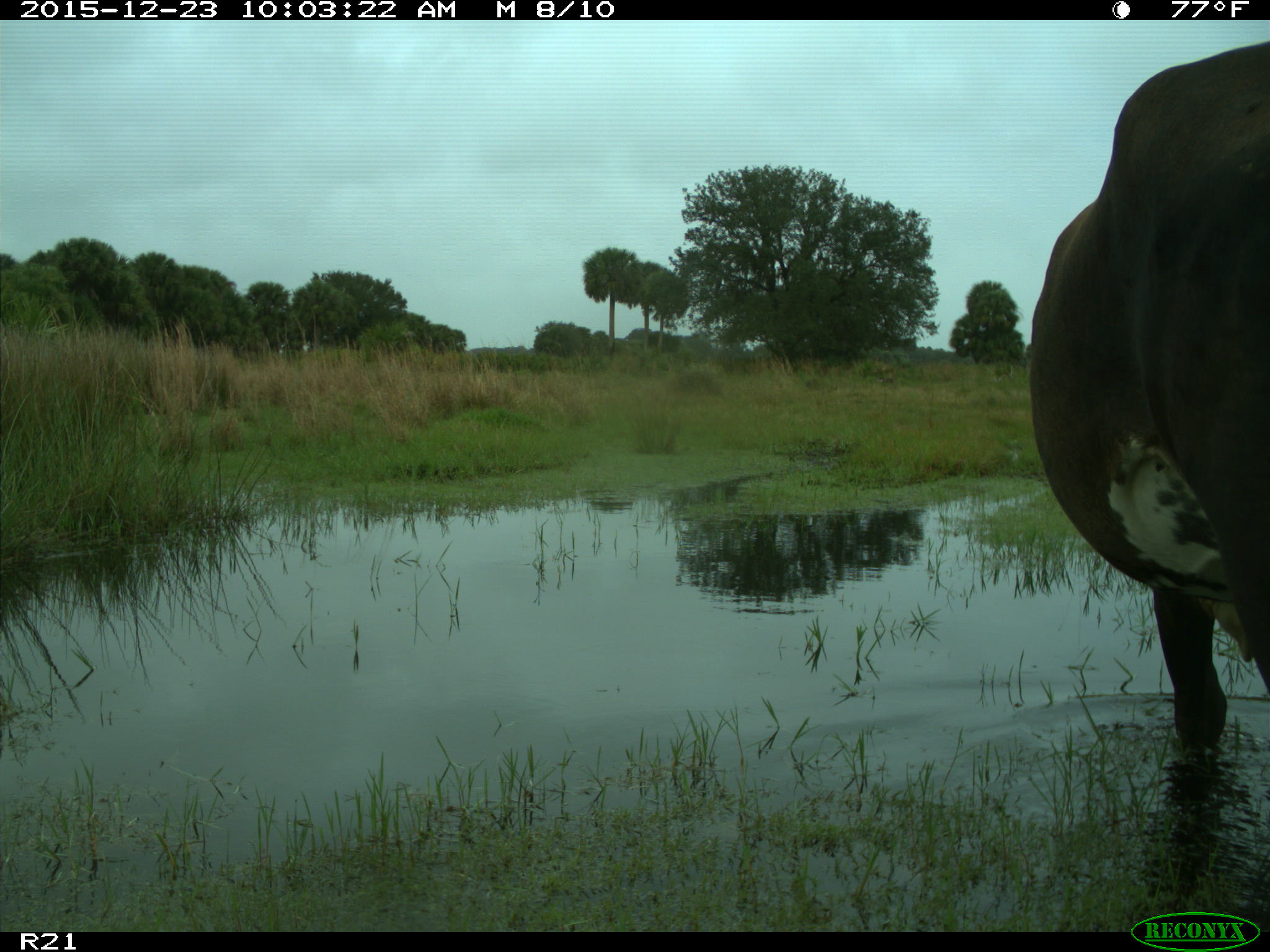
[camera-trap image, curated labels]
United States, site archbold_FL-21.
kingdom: Animalia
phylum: Chordata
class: Mammalia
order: Artiodactyla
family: Bovidae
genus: Bos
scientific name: Bos taurus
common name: domestic cow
Bos taurus (domestic cow).